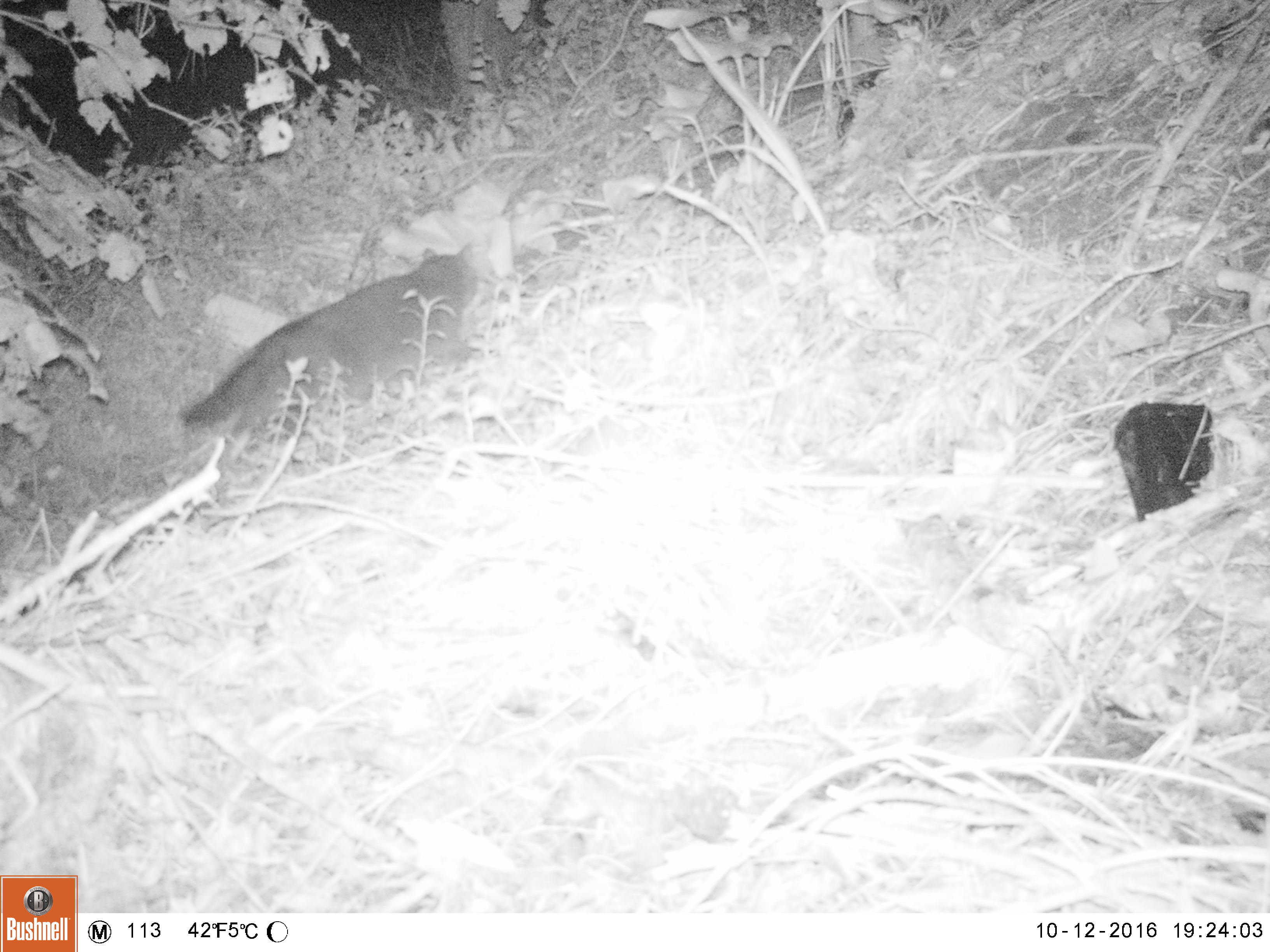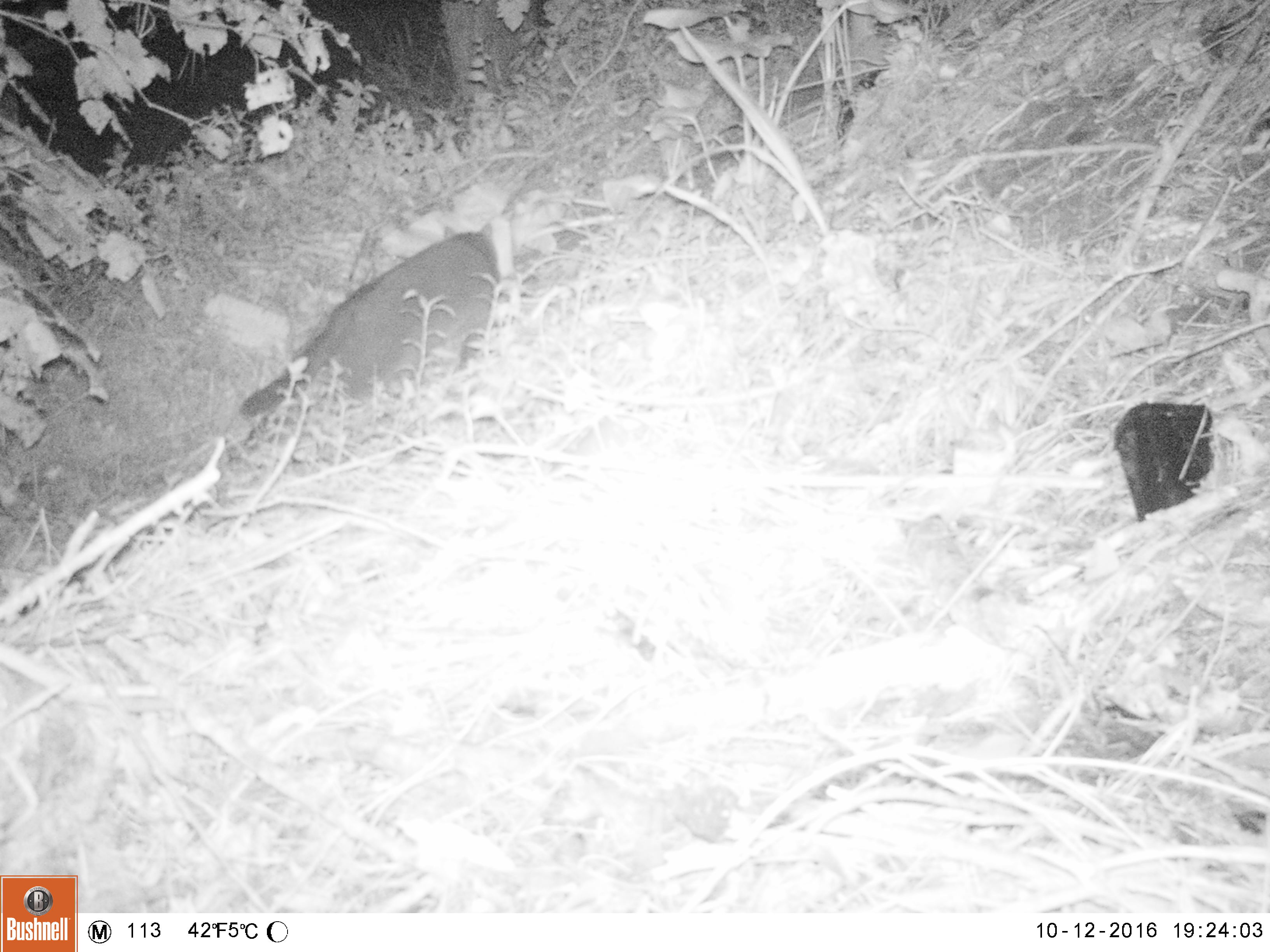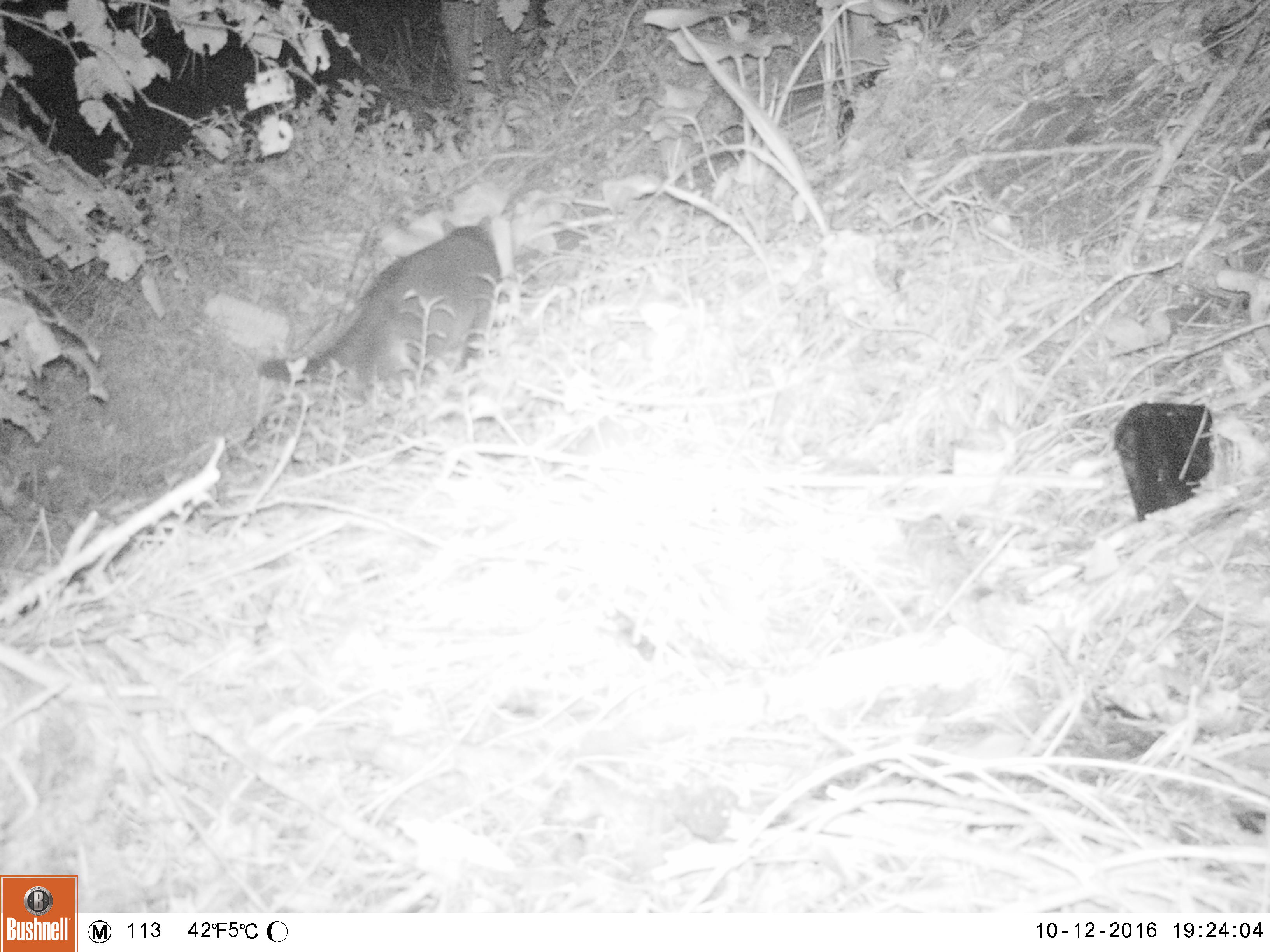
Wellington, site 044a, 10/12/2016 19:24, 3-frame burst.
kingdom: Animalia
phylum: Chordata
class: Mammalia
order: Carnivora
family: Felidae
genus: Felis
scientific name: Felis catus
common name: cat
Cat (Felis catus).